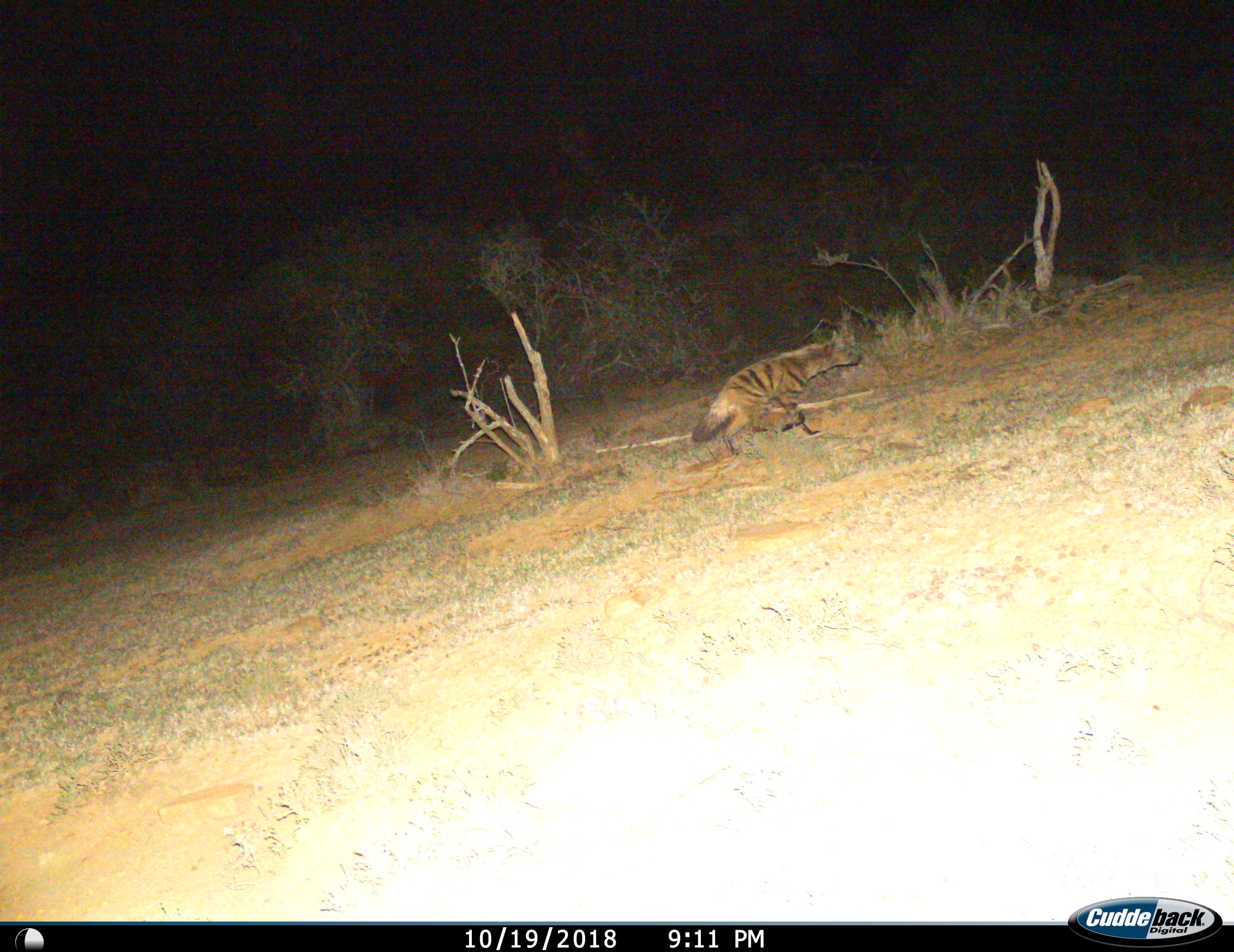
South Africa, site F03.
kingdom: Animalia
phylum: Chordata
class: Mammalia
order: Carnivora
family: Hyaenidae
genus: Proteles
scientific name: Proteles cristatus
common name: aardwolf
Aardwolf (Proteles cristatus), count 1. Behavior (volunteer vote fractions): standing 0%, resting 0%, moving 100%, interacting 0%. Young present (vote fraction): 0%. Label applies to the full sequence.